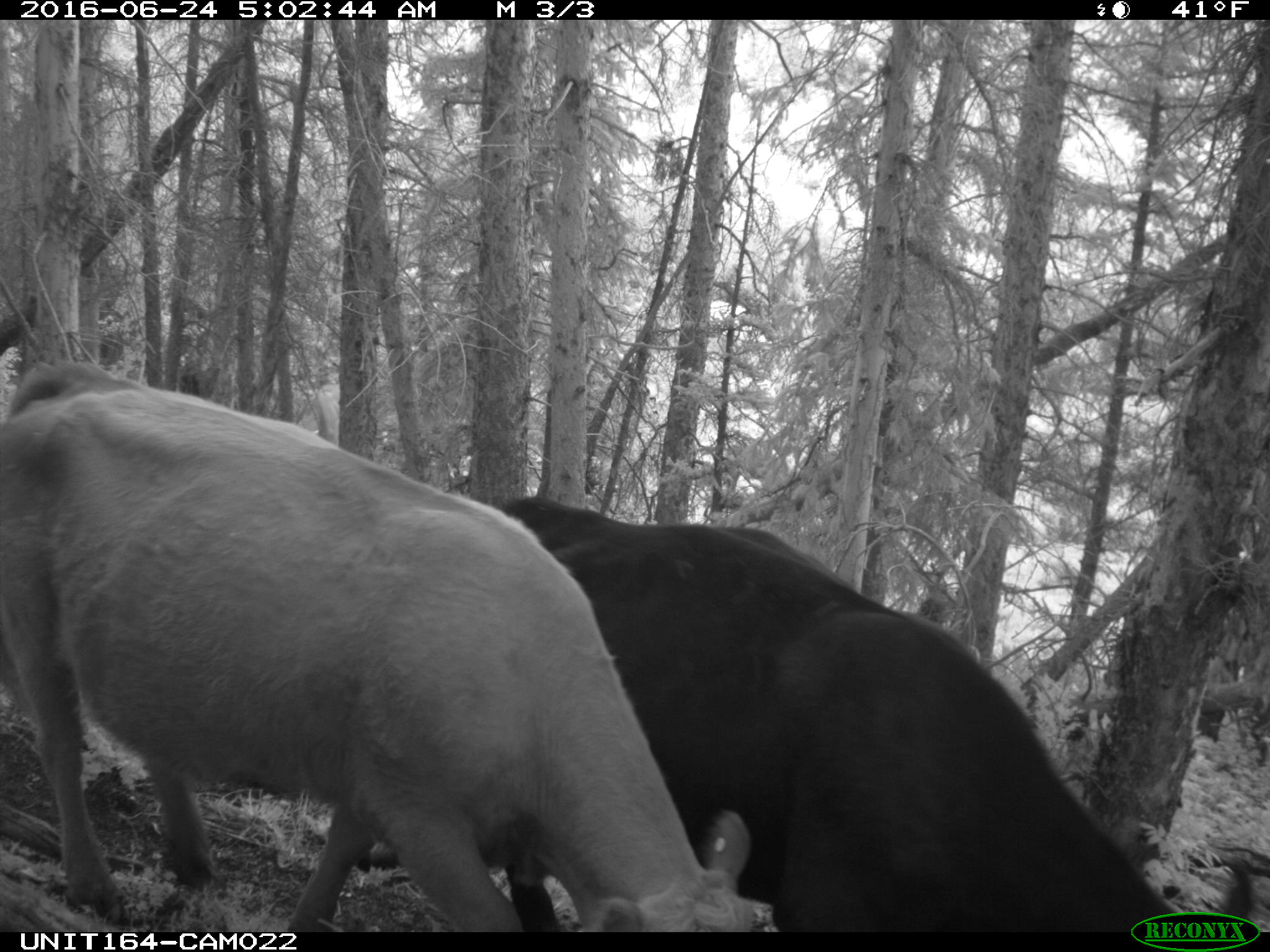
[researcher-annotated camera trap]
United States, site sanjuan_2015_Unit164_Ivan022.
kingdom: Animalia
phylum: Chordata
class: Mammalia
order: Artiodactyla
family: Bovidae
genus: Bos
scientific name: Bos taurus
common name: domestic cow